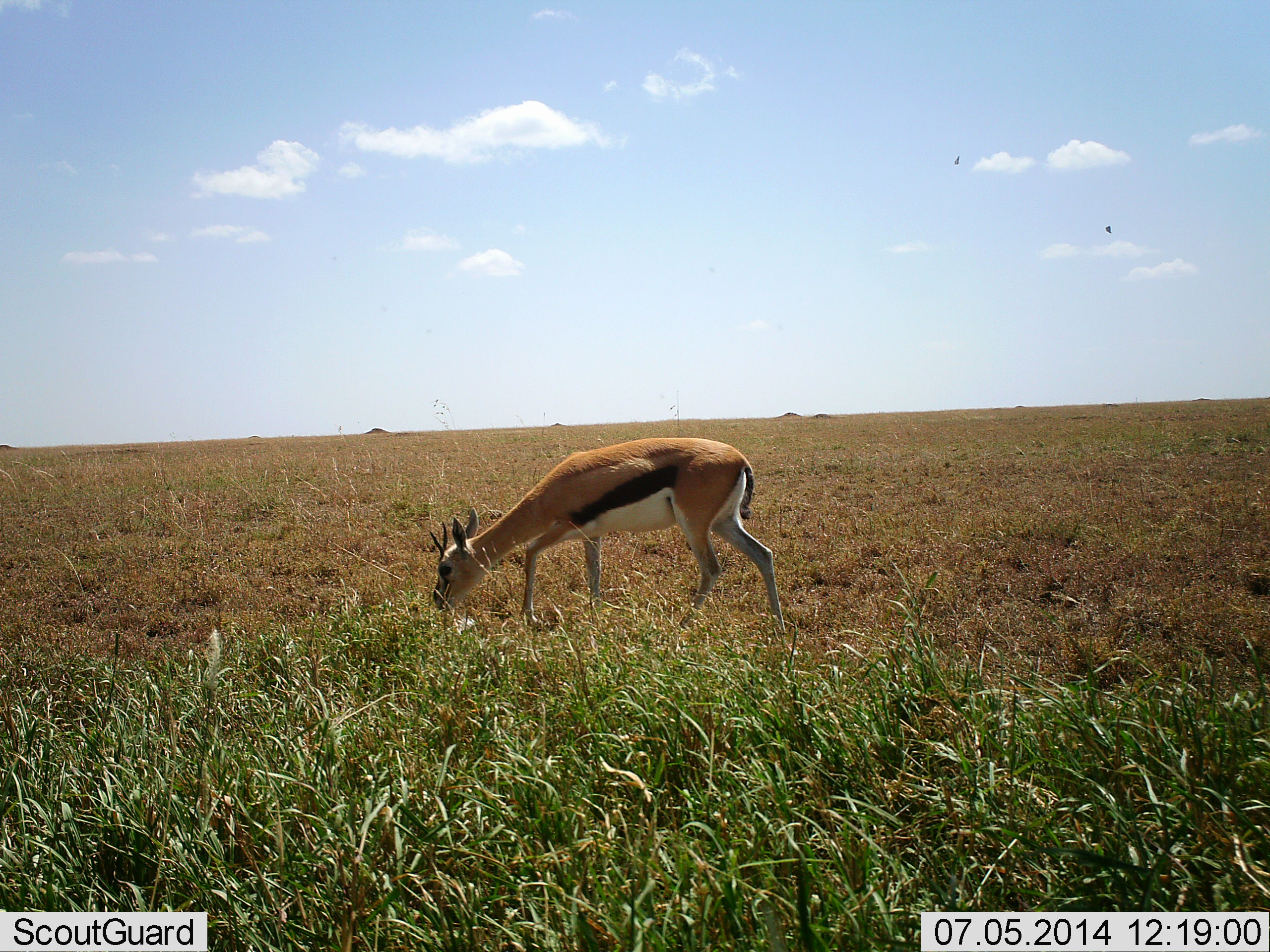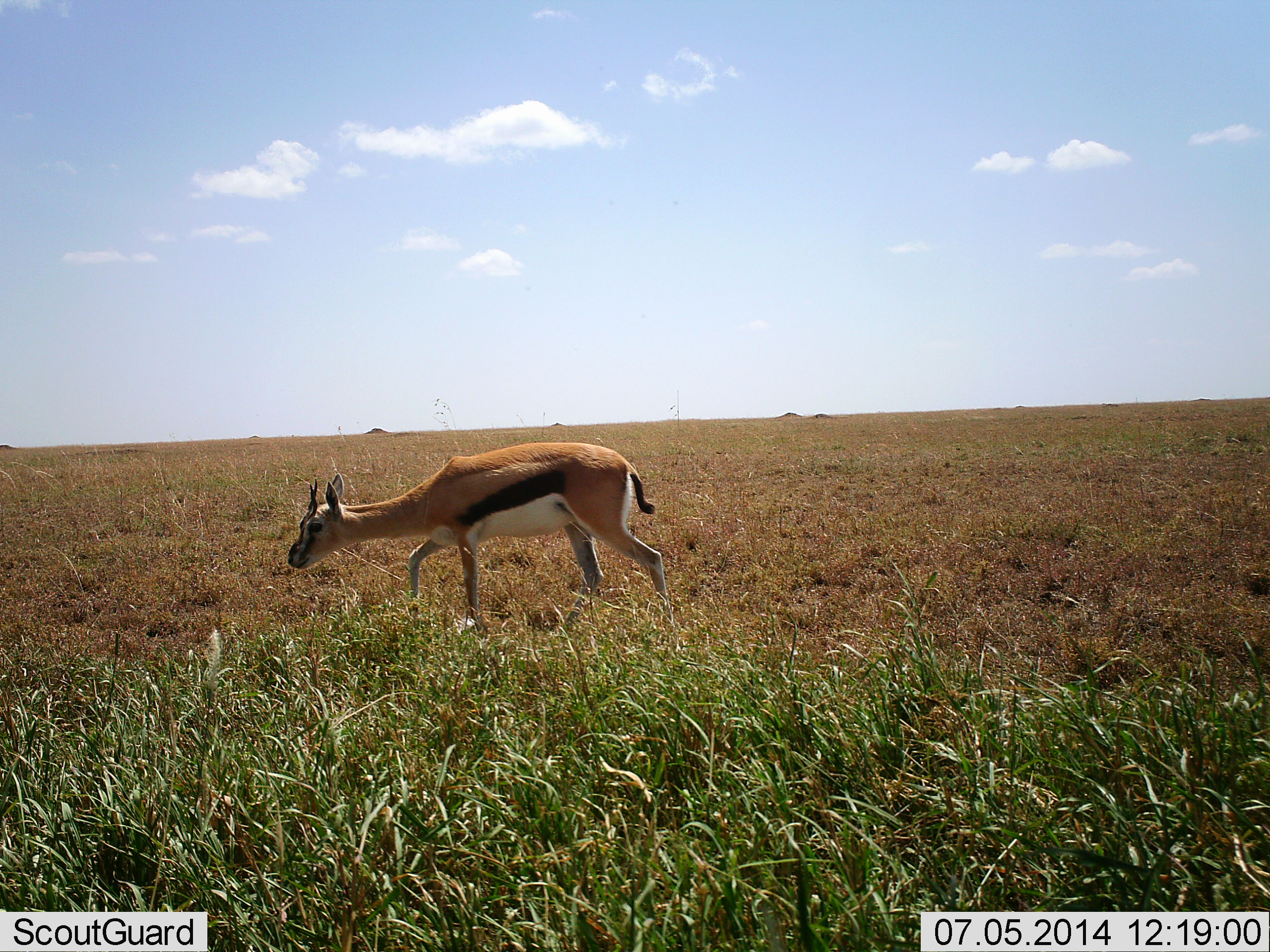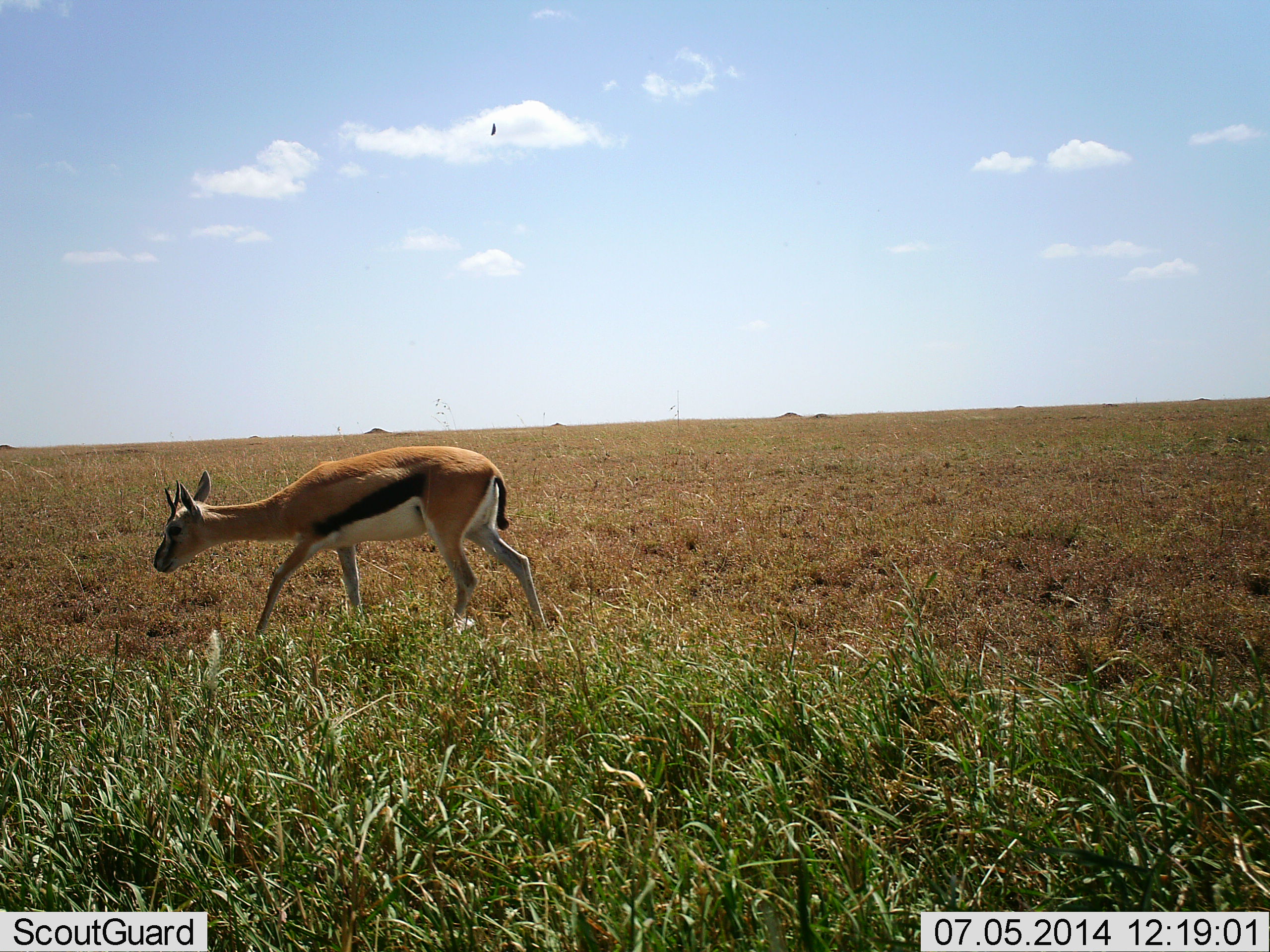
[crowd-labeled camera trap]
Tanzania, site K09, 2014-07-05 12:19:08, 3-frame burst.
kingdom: Animalia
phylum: Chordata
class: Mammalia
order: Artiodactyla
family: Bovidae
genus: Eudorcas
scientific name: Eudorcas thomsonii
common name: thomson's gazelle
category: gazellethomsons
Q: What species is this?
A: Gazellethomsons (thomson's gazelle) (Eudorcas thomsonii).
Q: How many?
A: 1.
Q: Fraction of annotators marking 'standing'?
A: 0%.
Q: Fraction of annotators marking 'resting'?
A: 0%.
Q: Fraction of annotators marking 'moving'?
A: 91%.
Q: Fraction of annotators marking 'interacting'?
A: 0%.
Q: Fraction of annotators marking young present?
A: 0%.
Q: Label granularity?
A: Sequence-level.